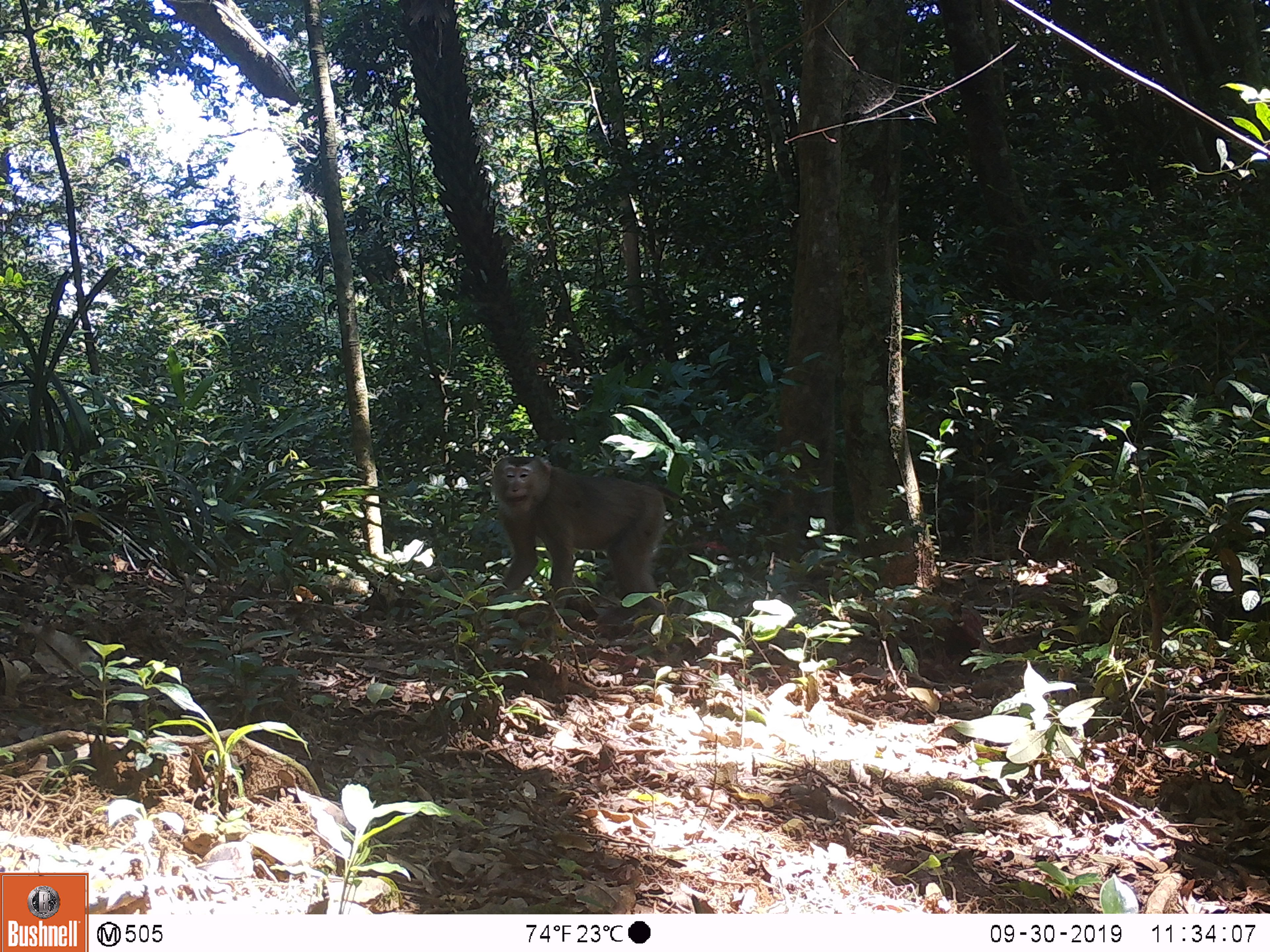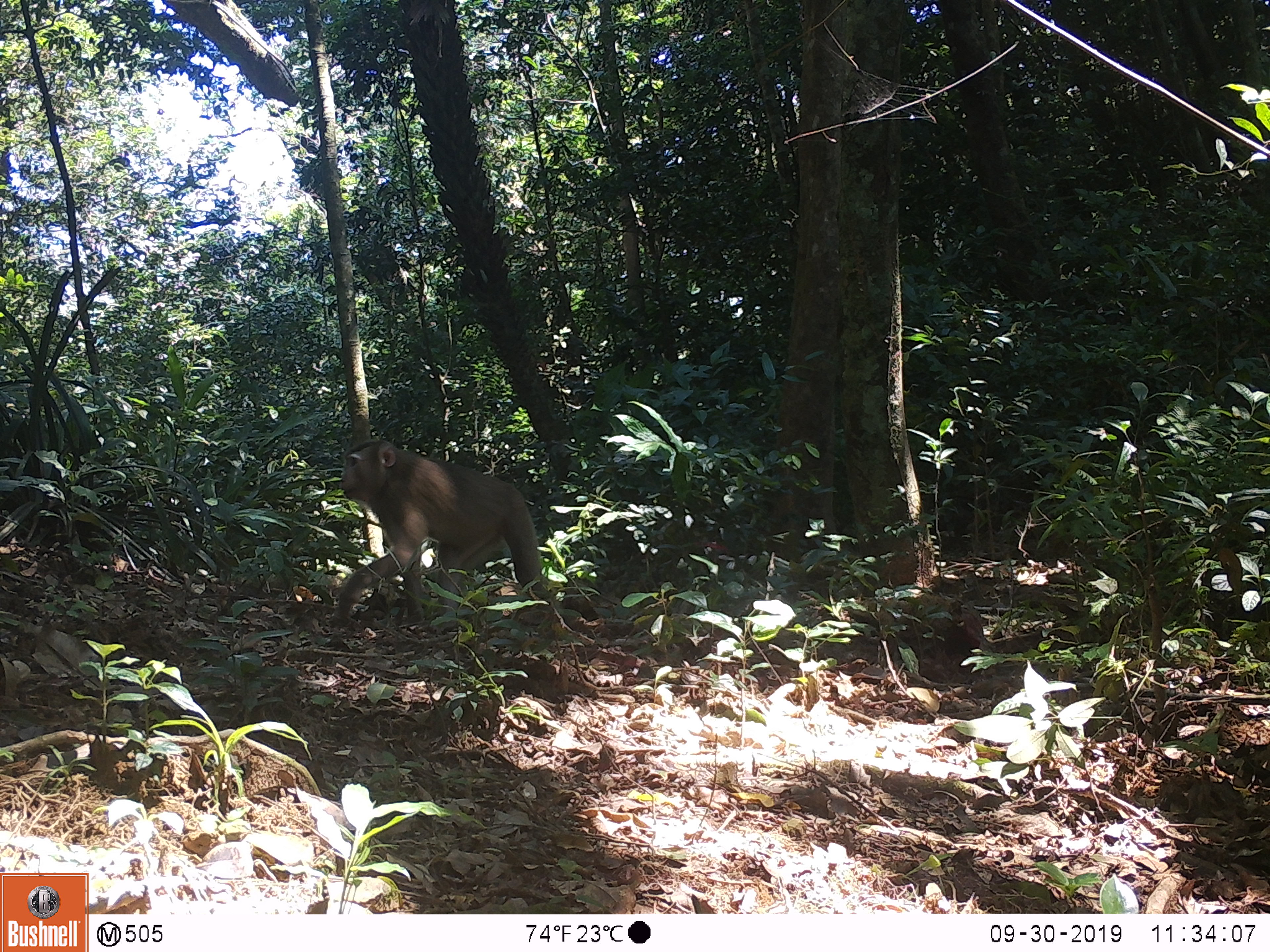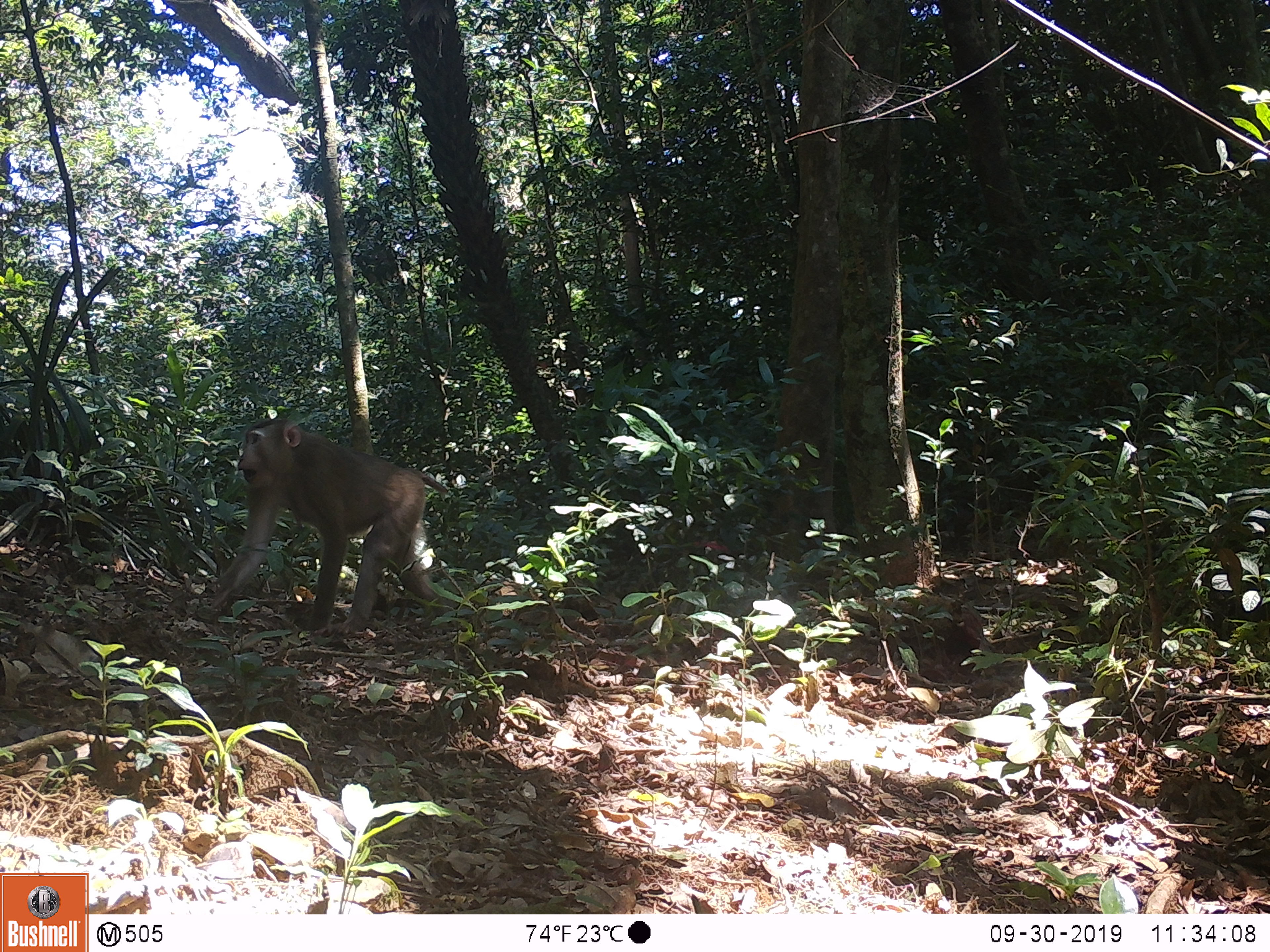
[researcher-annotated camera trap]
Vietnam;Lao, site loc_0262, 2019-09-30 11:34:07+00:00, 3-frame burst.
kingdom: Animalia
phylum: Chordata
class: Mammalia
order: Primates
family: Cercopithecidae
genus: Macaca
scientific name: Macaca nemestrina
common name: pig-tailed macaque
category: pig tailed macaque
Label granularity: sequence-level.